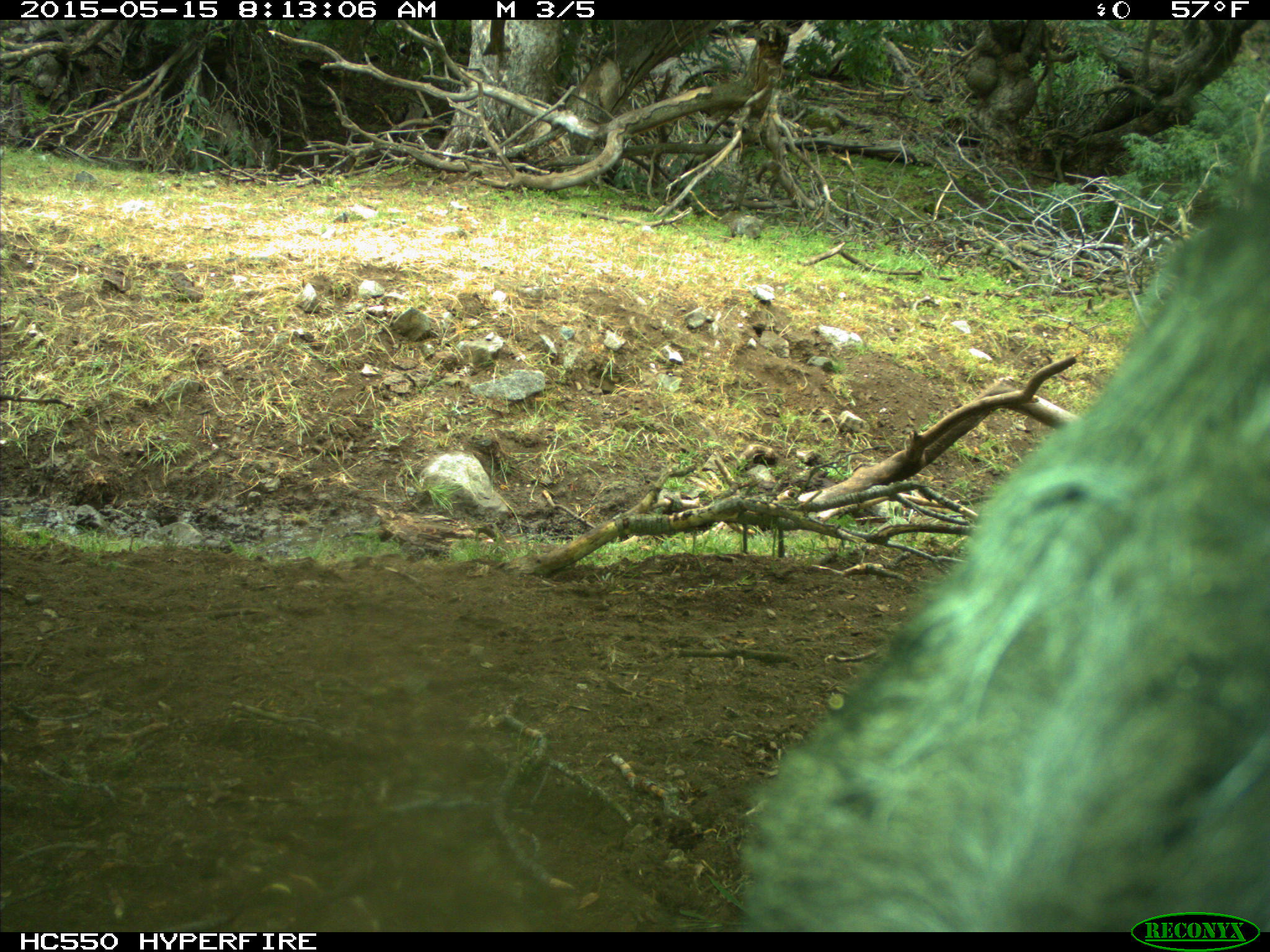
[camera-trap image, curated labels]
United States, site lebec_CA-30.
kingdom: Animalia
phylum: Chordata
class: Mammalia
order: Artiodactyla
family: Bovidae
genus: Bos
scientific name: Bos taurus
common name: domestic cow